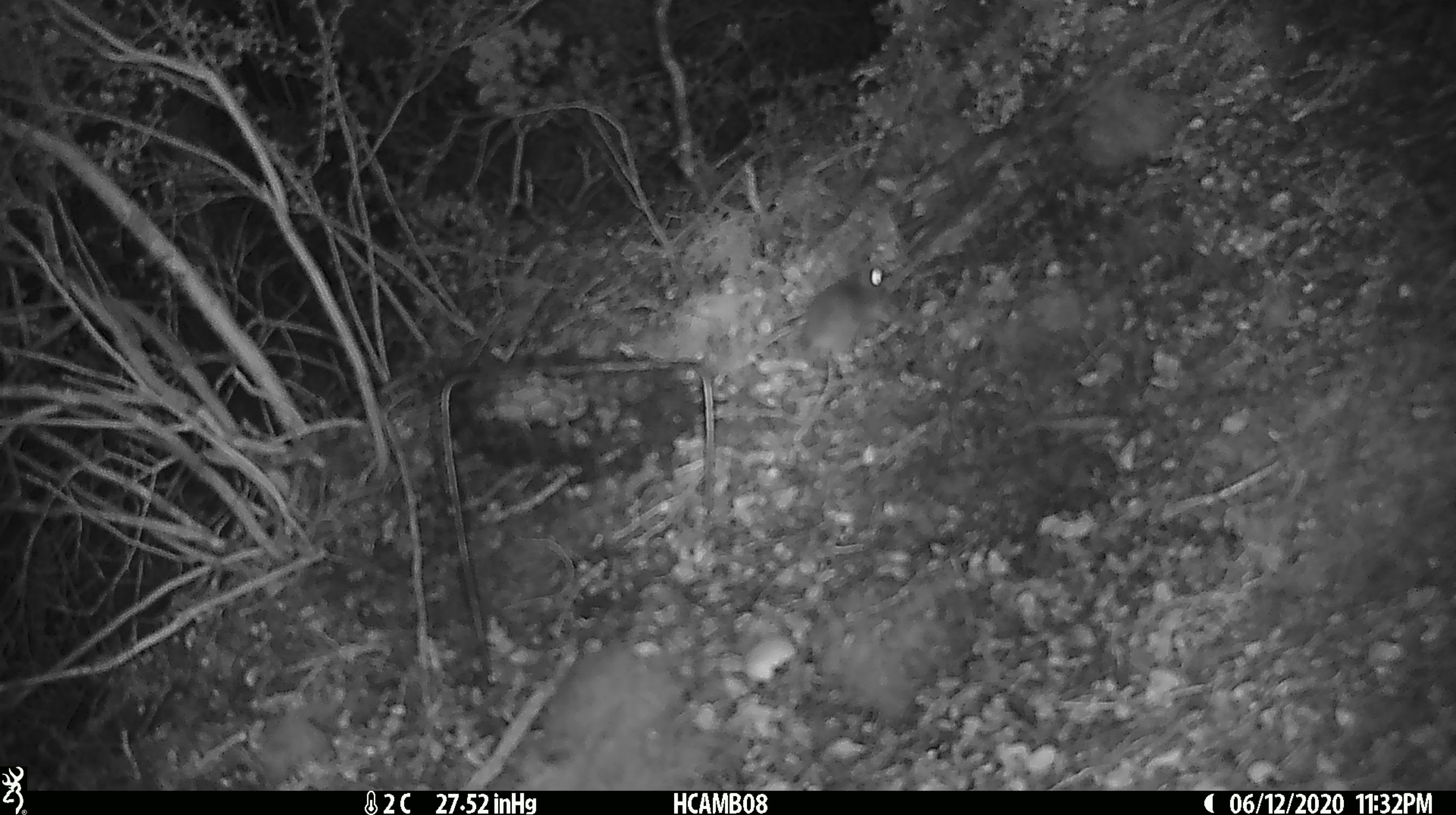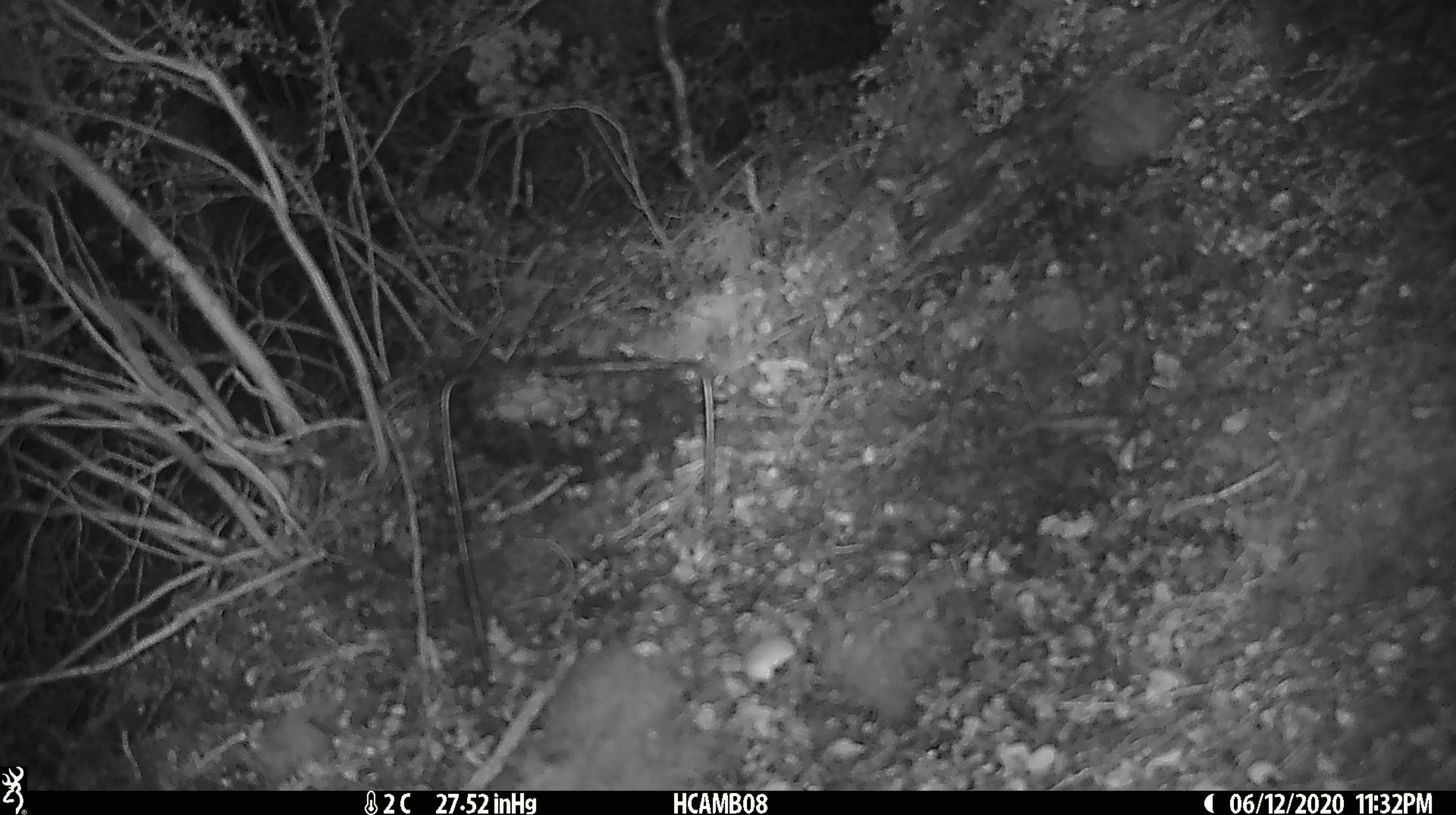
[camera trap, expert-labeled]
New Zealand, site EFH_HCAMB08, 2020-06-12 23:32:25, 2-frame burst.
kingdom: Animalia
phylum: Chordata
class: Mammalia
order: Rodentia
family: Muridae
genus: Mus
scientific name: Mus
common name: mouse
Mouse (Mus).